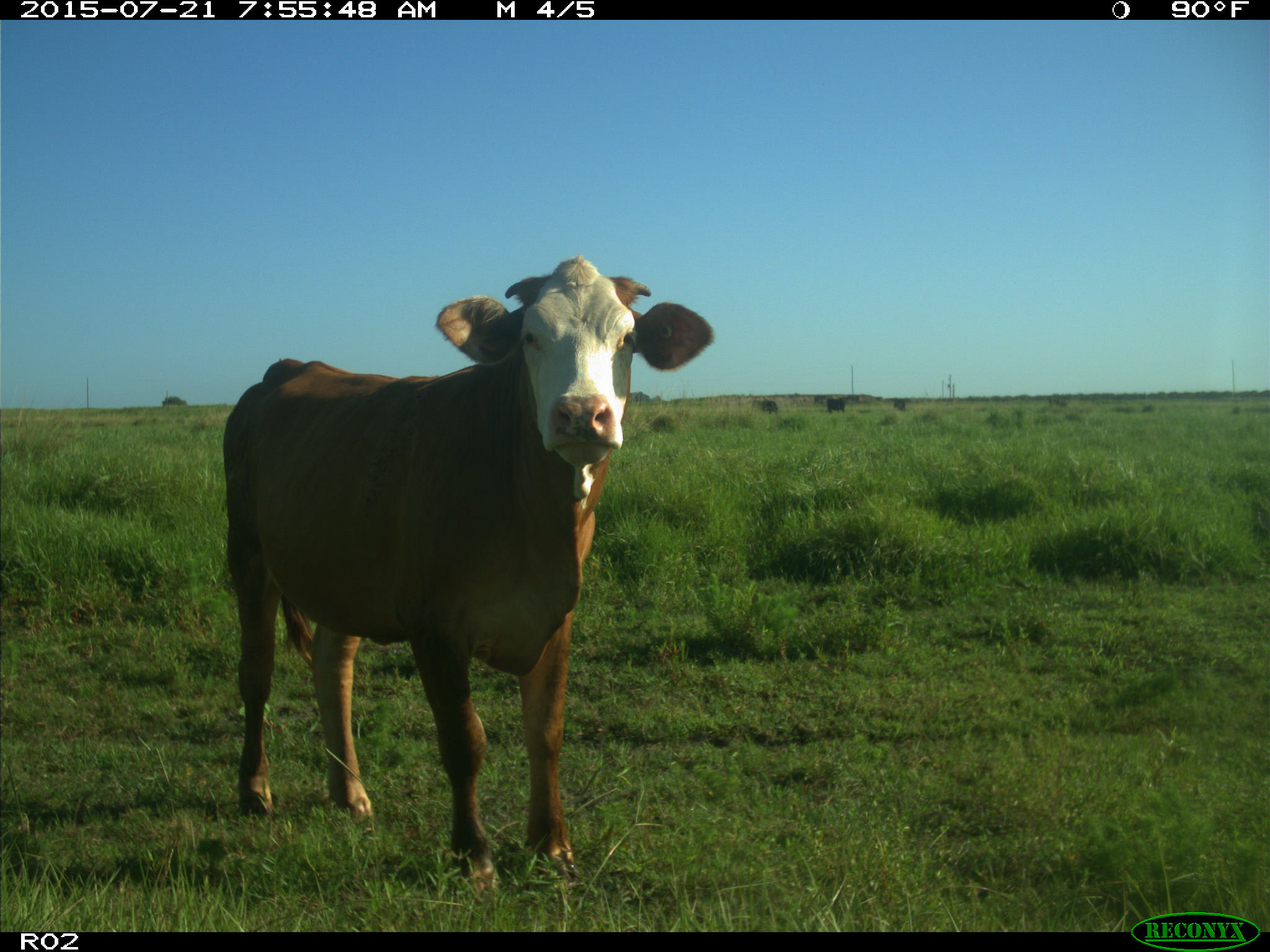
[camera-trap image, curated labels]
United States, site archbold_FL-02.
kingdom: Animalia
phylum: Chordata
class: Mammalia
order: Artiodactyla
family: Bovidae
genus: Bos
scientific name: Bos taurus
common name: domestic cow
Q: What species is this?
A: Bos taurus (domestic cow).